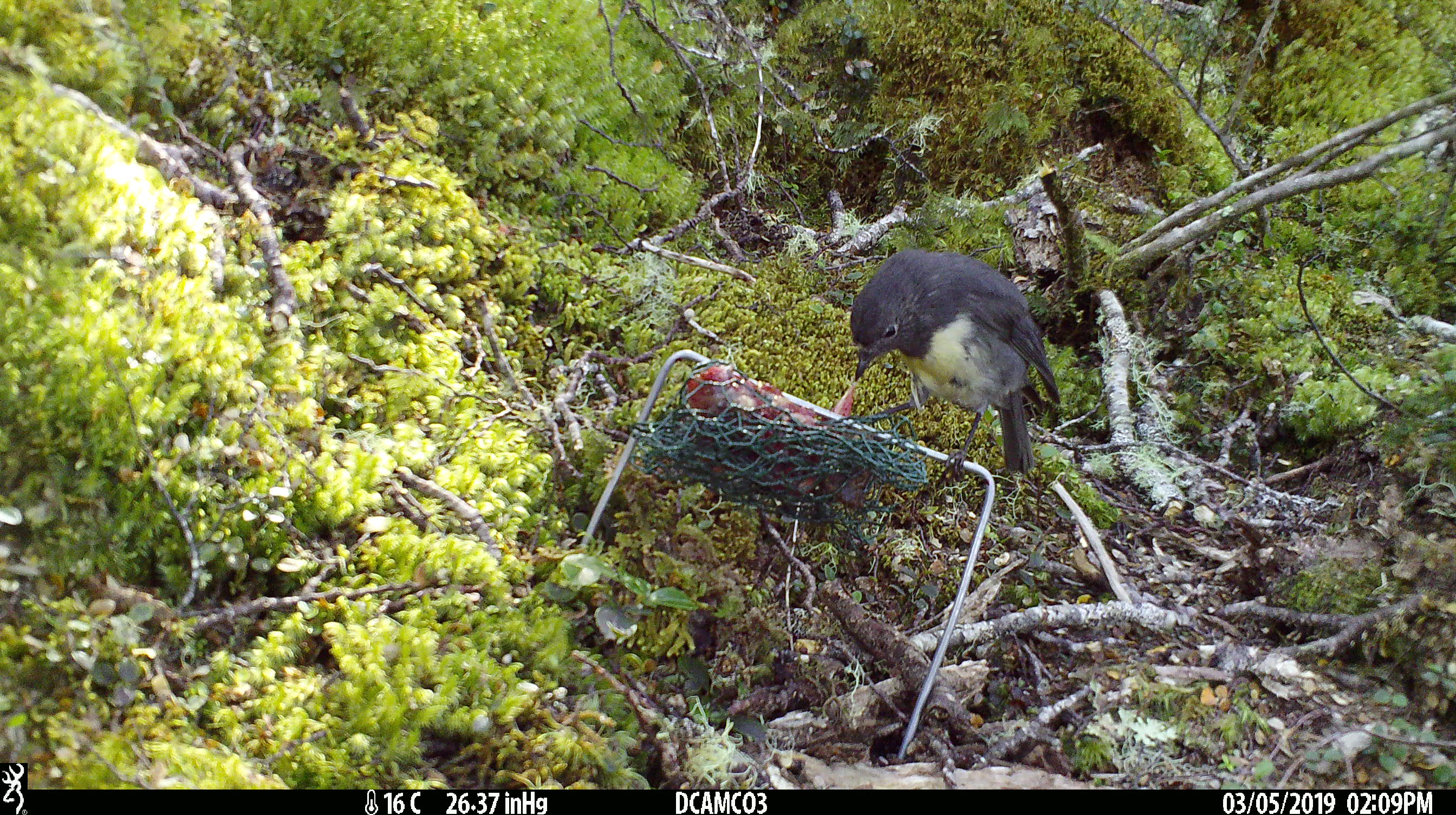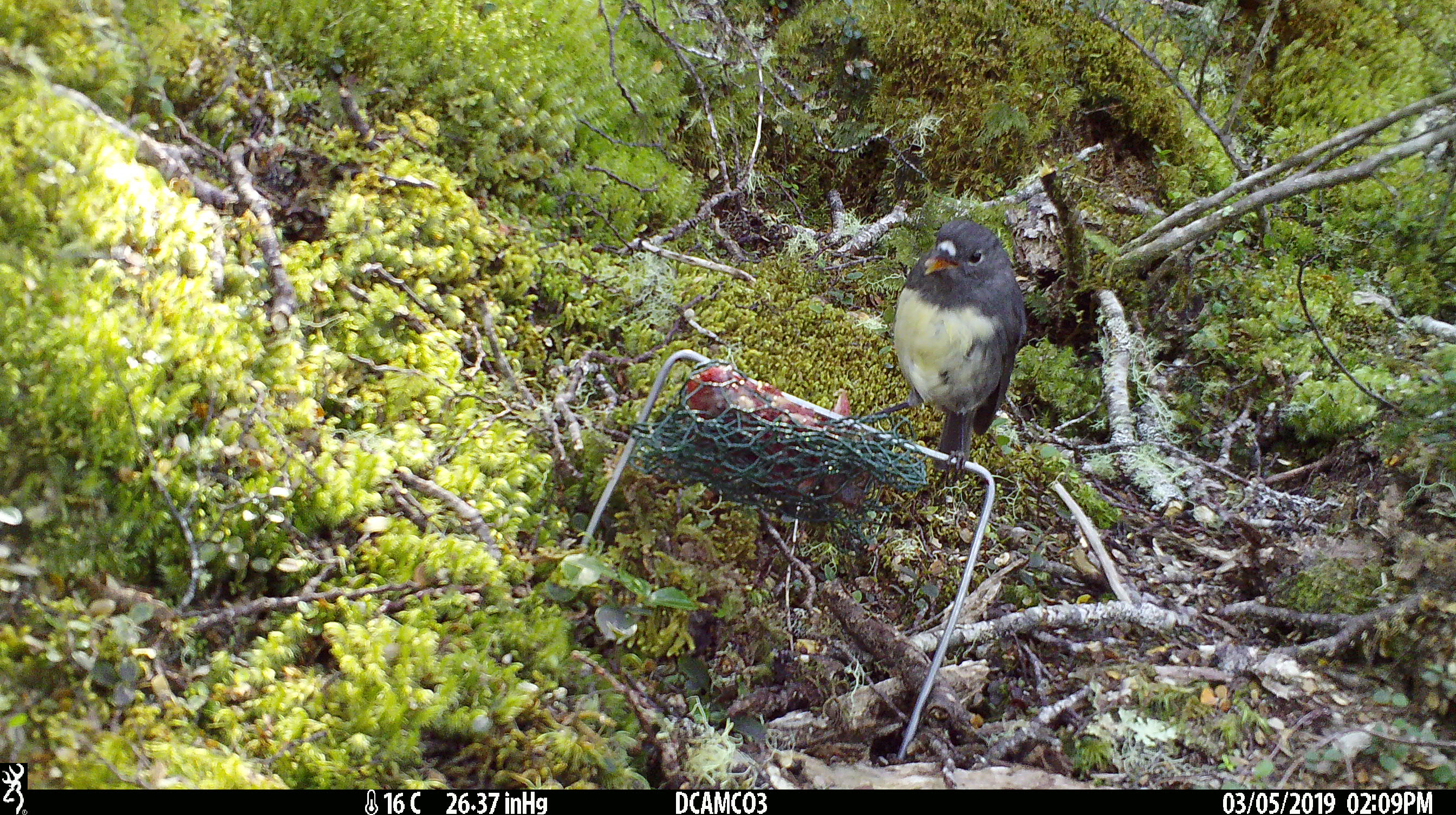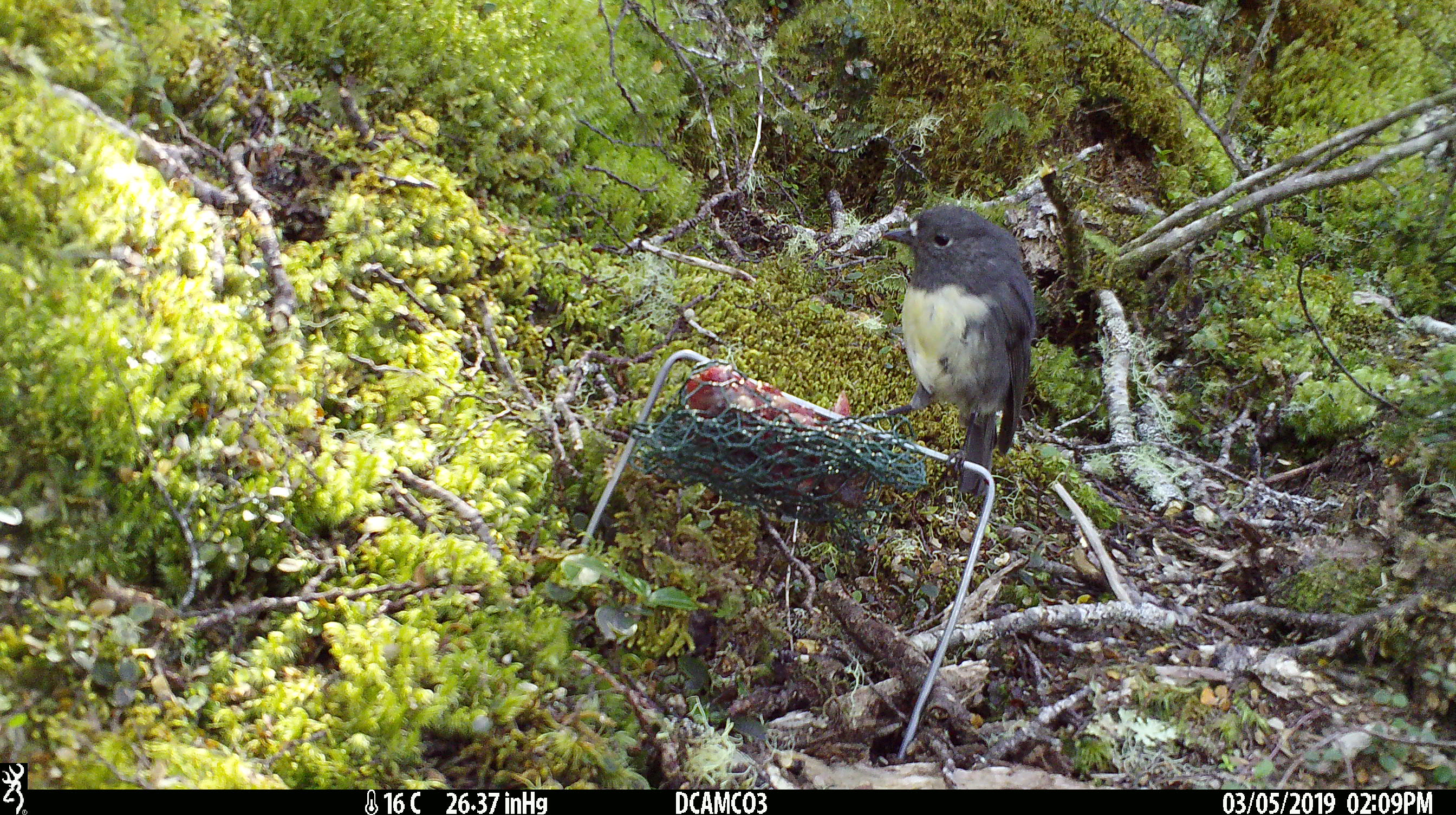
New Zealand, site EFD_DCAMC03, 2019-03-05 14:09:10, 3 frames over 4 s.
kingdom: Animalia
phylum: Chordata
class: Aves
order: Passeriformes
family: Petroicidae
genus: Petroica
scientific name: Petroica australis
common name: new zealand robin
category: robin